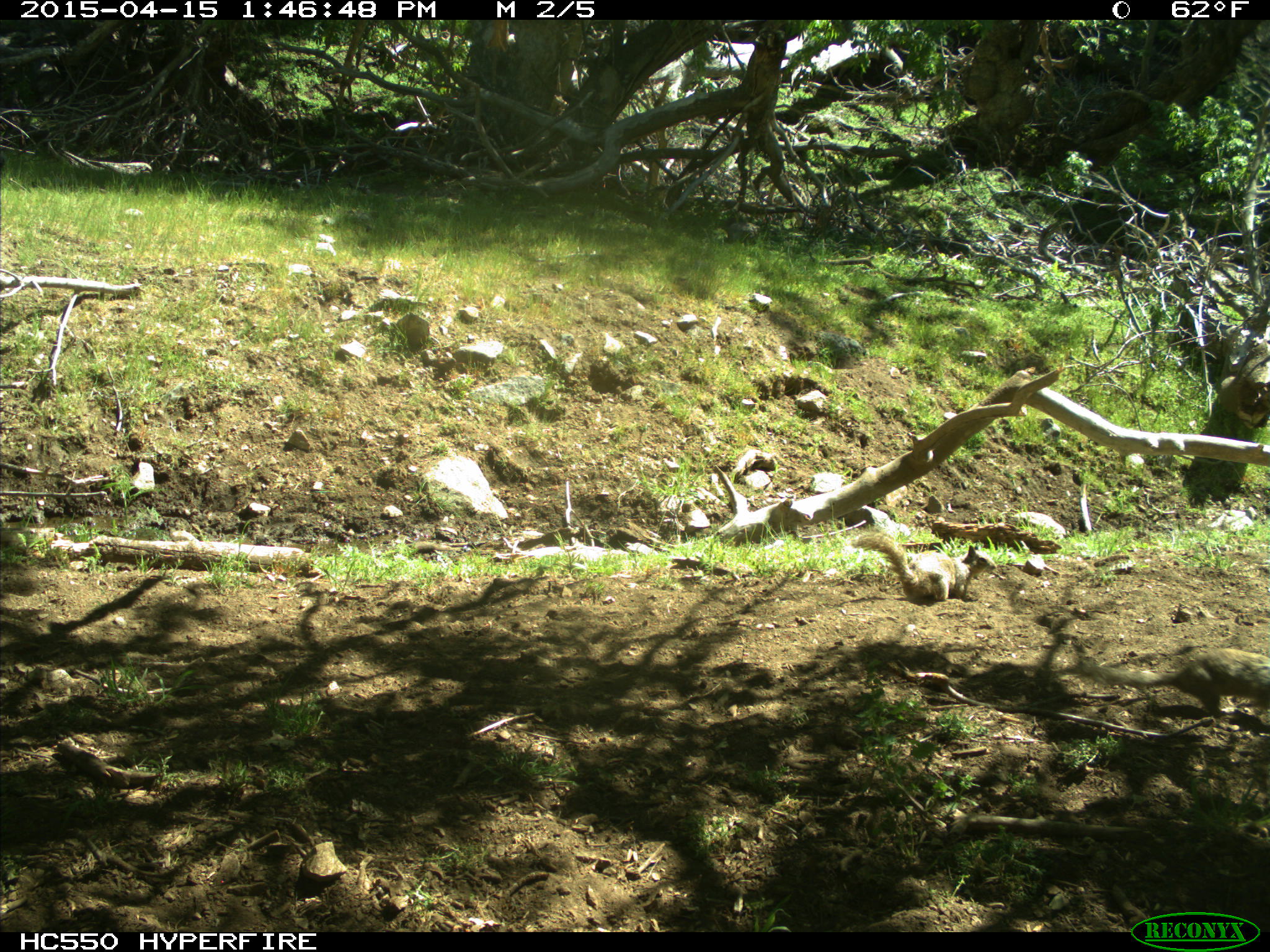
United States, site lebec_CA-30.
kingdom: Animalia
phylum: Chordata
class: Mammalia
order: Rodentia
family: Sciuridae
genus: Otospermophilus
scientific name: Otospermophilus beecheyi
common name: california ground squirrel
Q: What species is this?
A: Otospermophilus beecheyi (california ground squirrel).